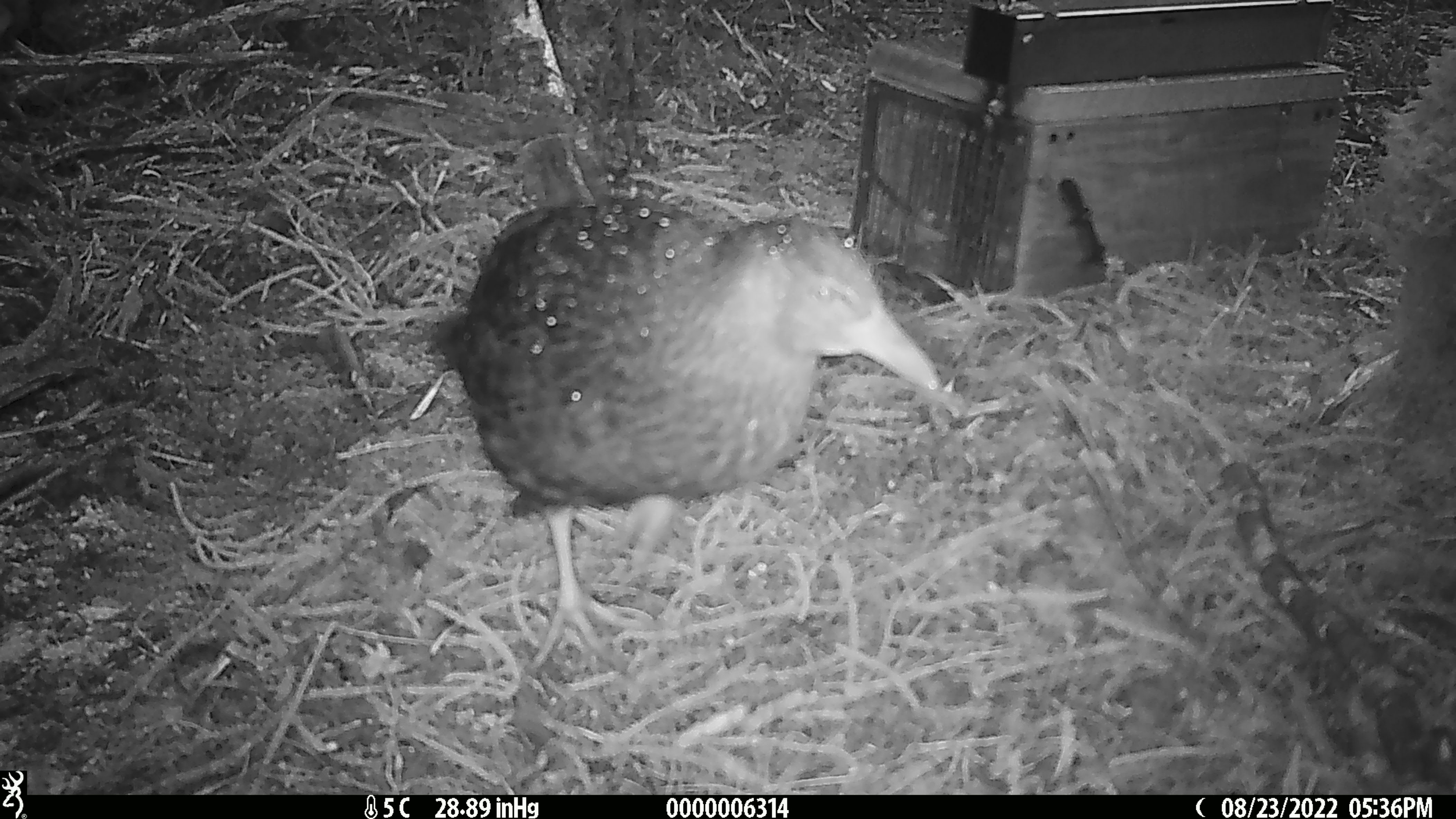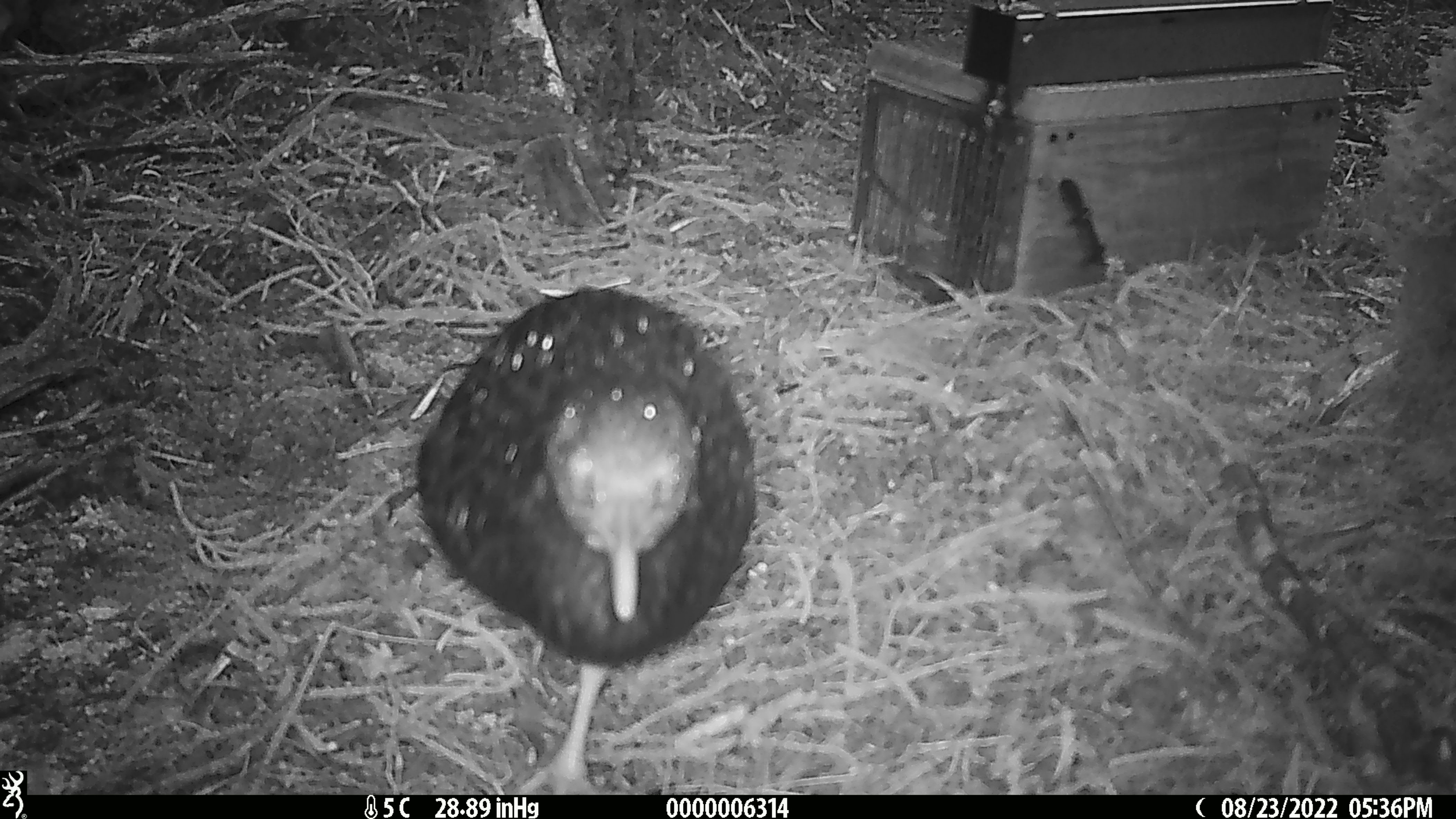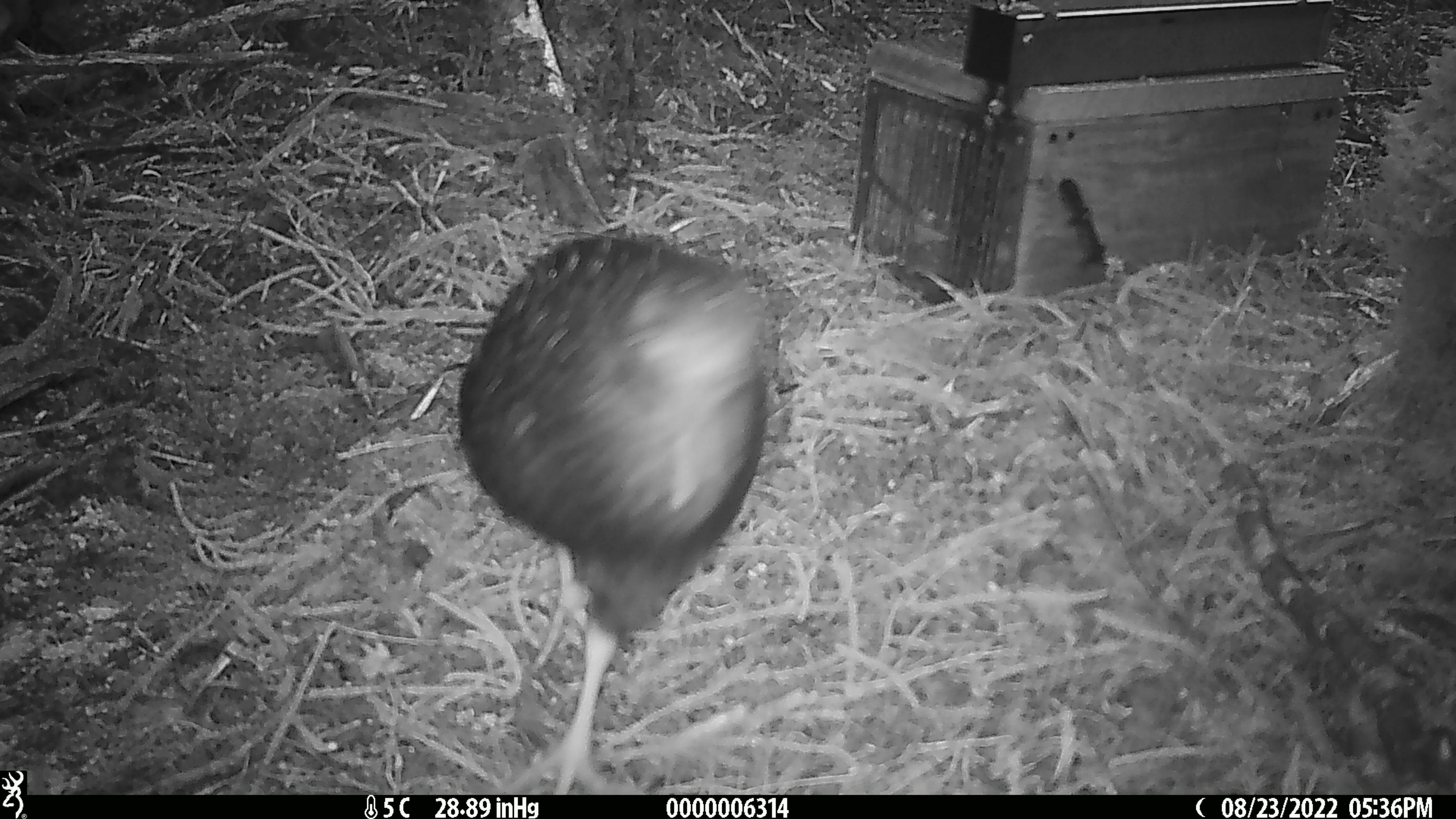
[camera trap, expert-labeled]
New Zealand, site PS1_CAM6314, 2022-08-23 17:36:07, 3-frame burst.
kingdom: Animalia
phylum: Chordata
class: Aves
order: Gruiformes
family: Rallidae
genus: Gallirallus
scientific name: Gallirallus australis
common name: weka